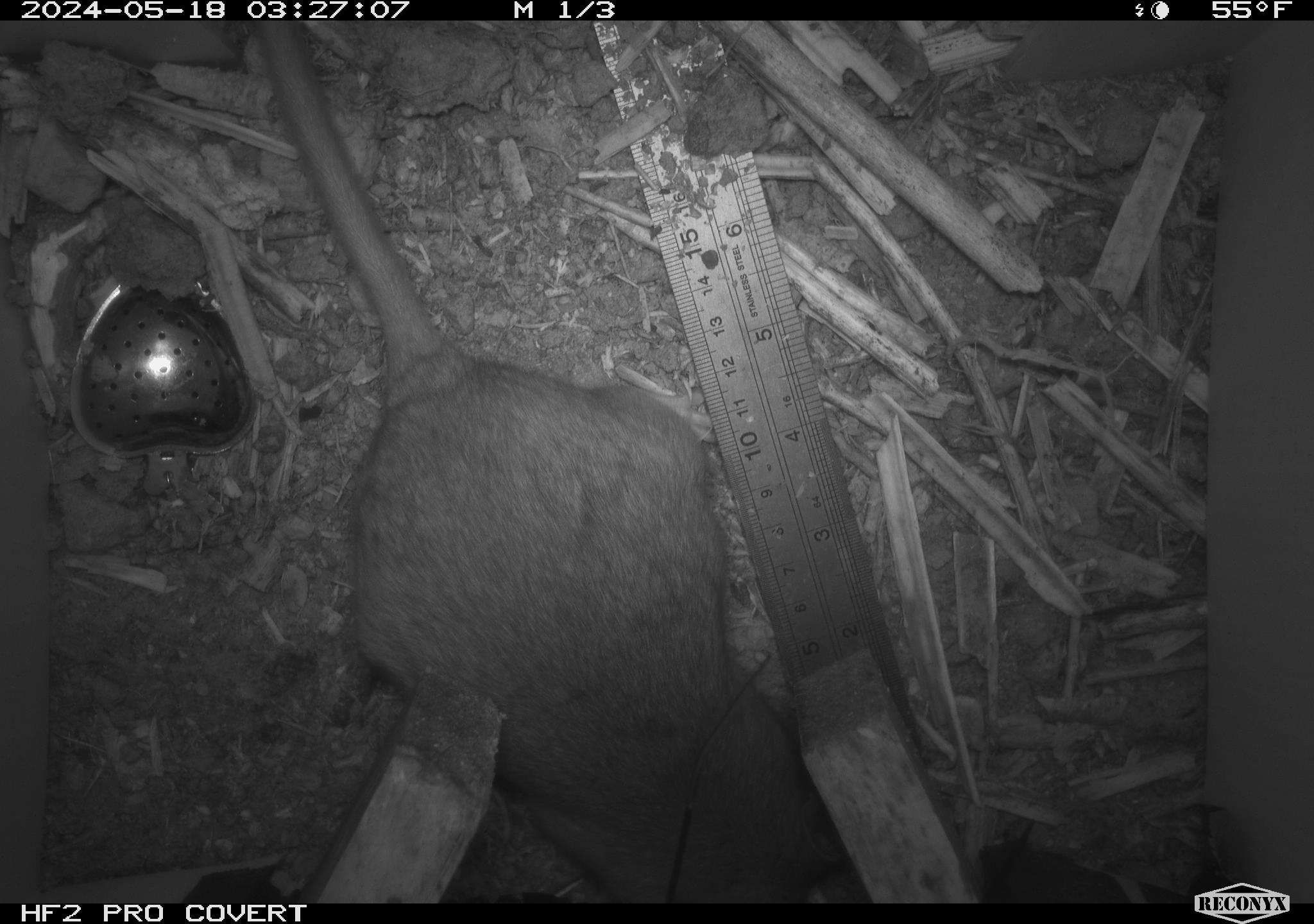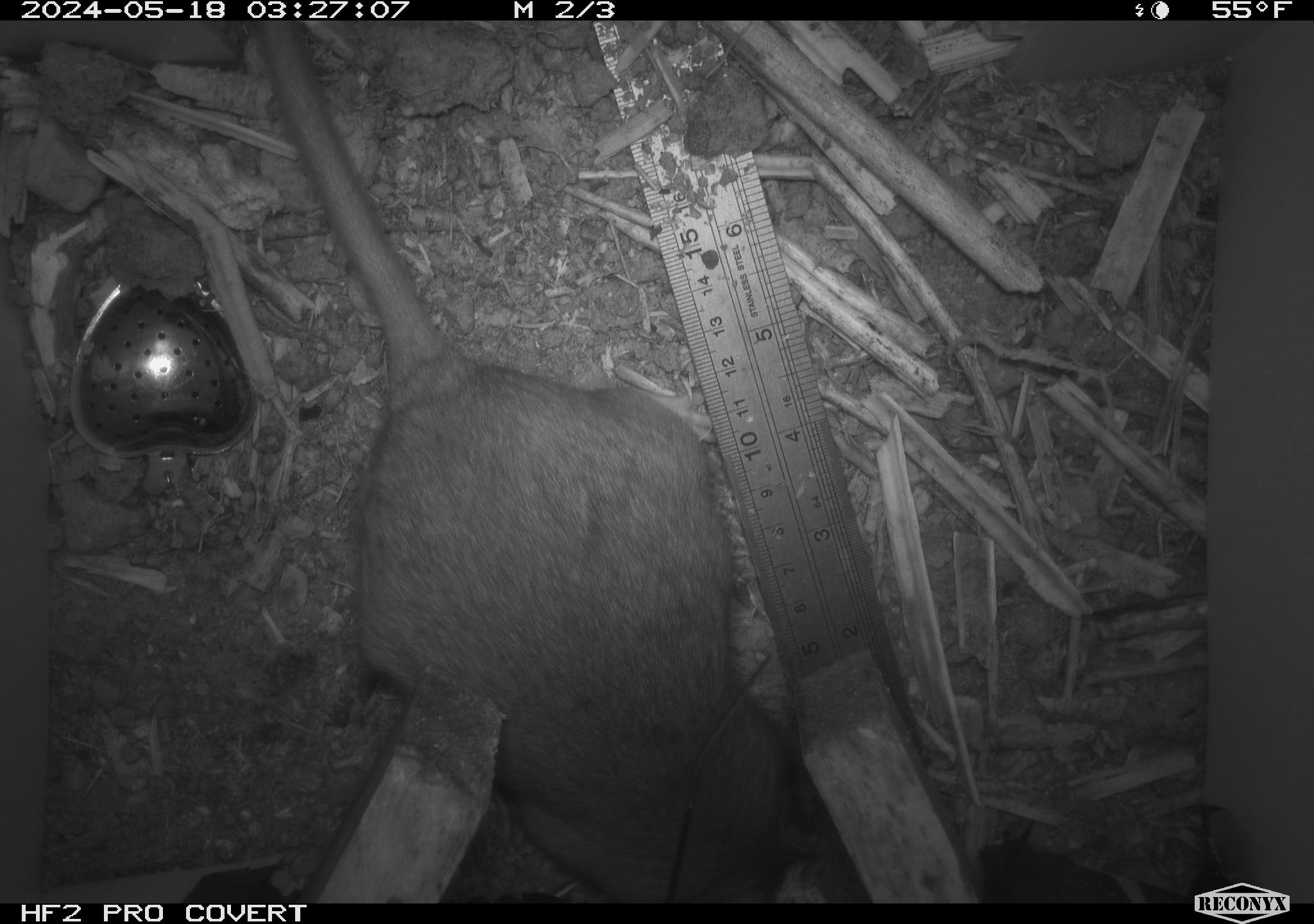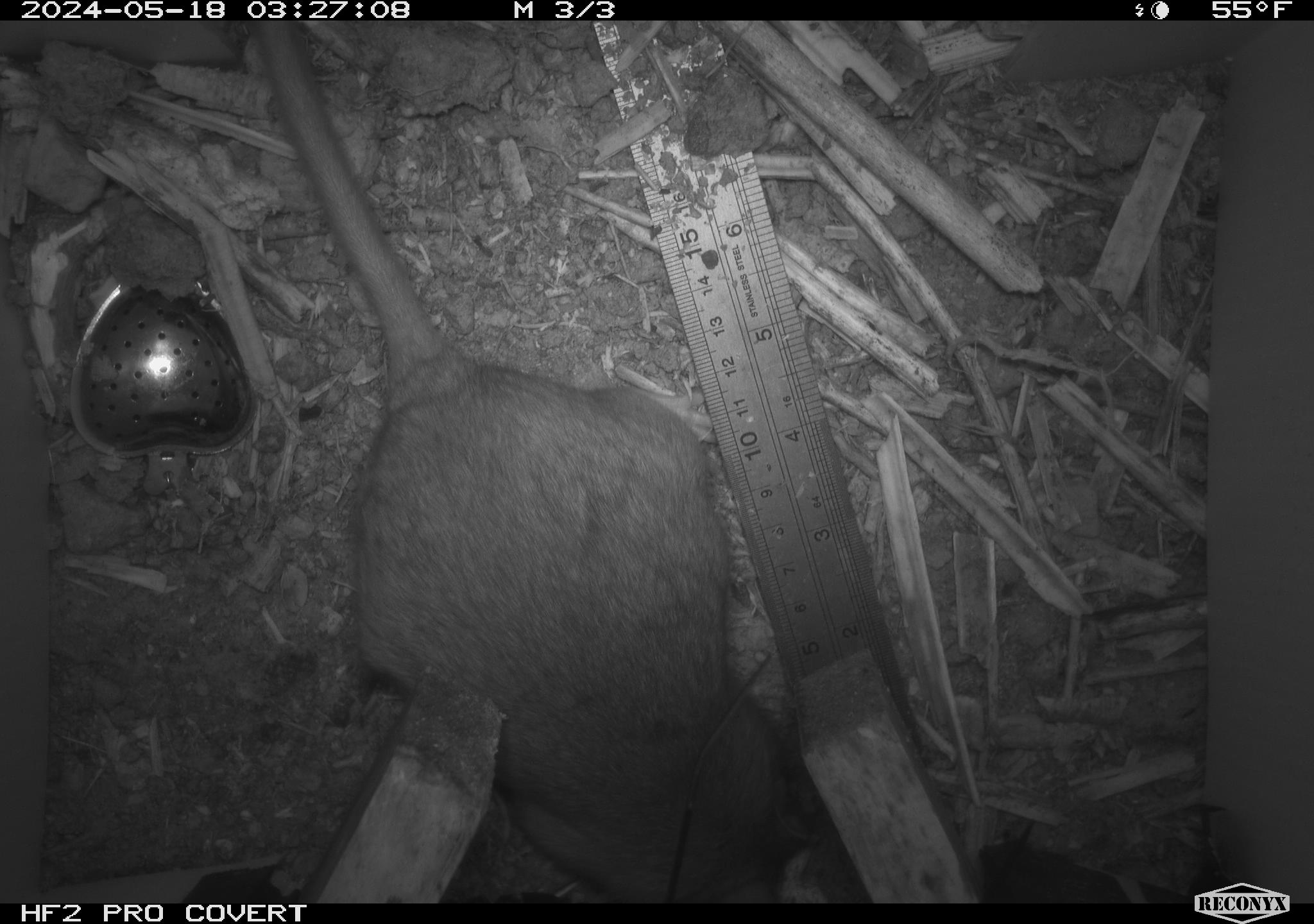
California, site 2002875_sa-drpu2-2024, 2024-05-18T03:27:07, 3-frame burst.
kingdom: Animalia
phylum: Chordata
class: Mammalia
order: Rodentia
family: Cricetidae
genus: Neotoma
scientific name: Neotoma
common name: pack rat or woodrat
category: neotoma species